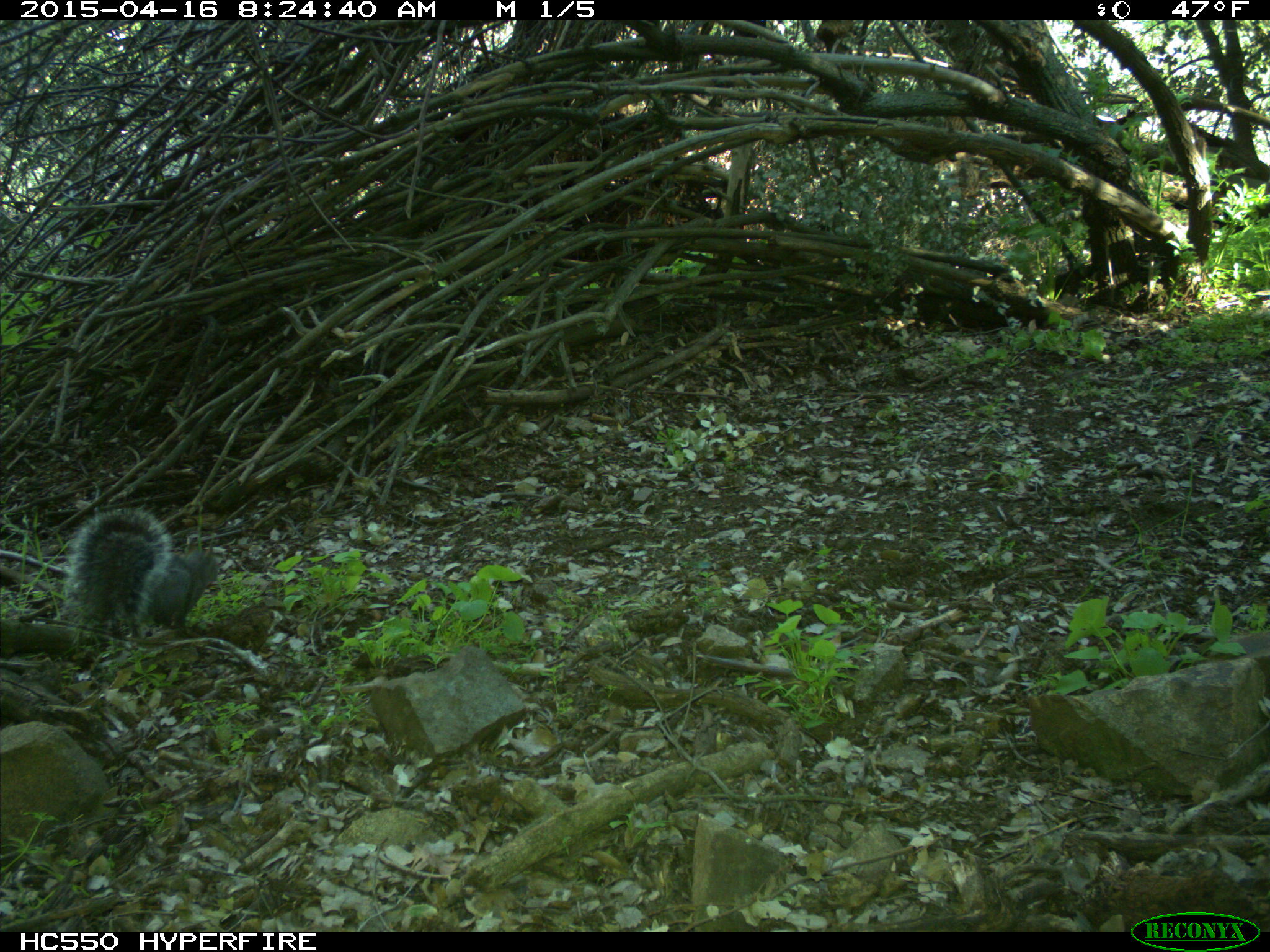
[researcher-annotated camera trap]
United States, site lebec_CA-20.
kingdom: Animalia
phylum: Chordata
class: Mammalia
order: Rodentia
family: Sciuridae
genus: Sciurus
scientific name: Sciurus carolinensis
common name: eastern gray squirrel